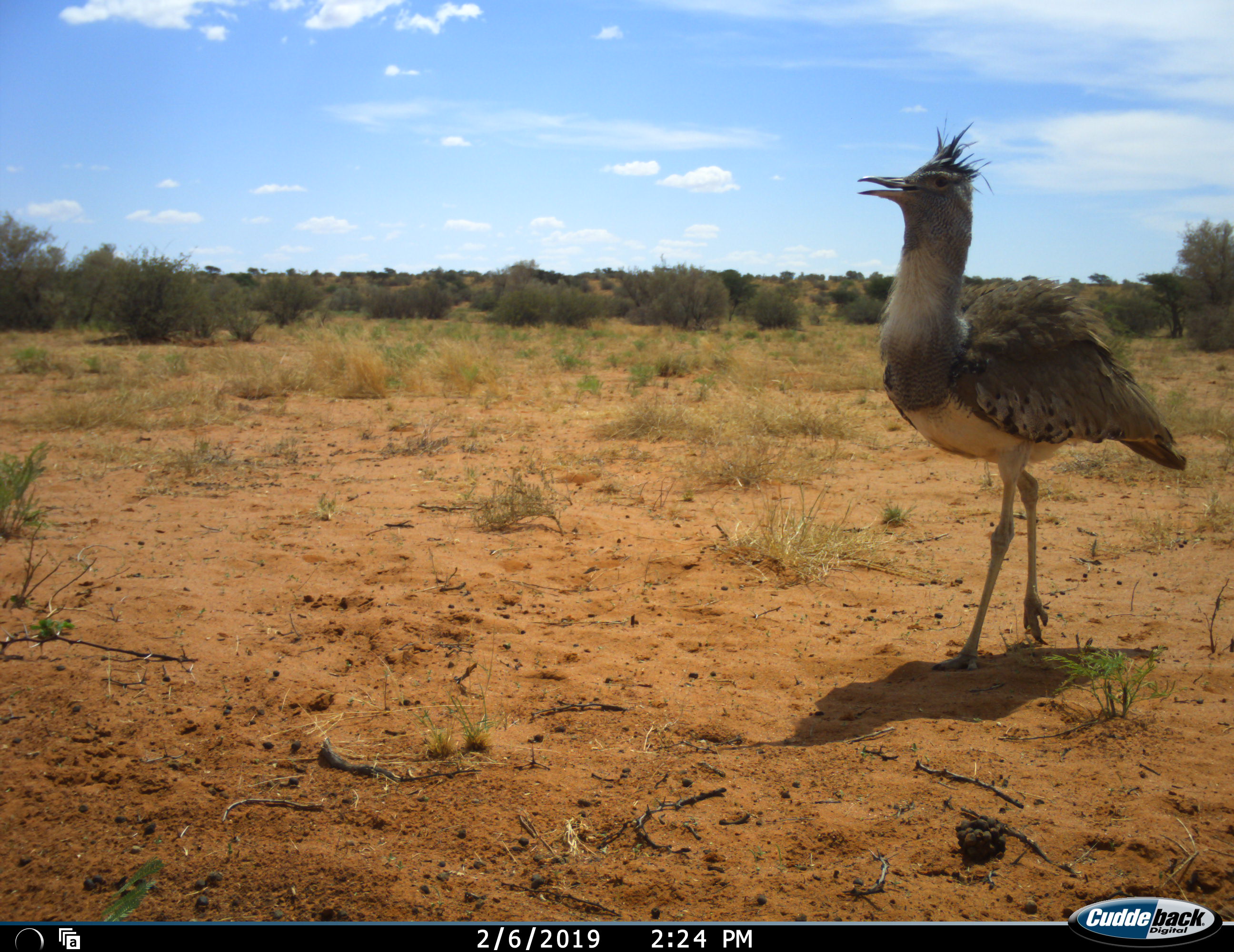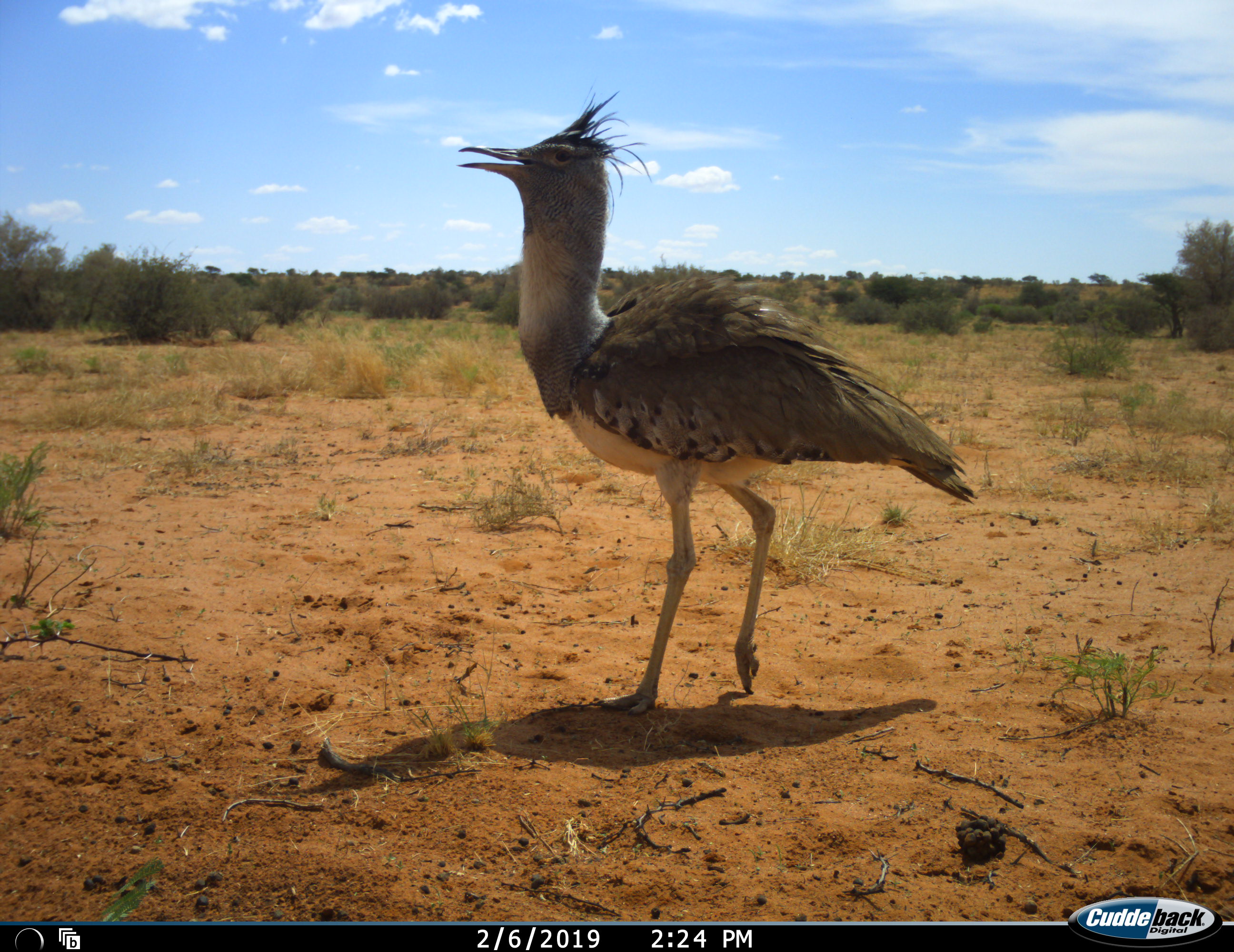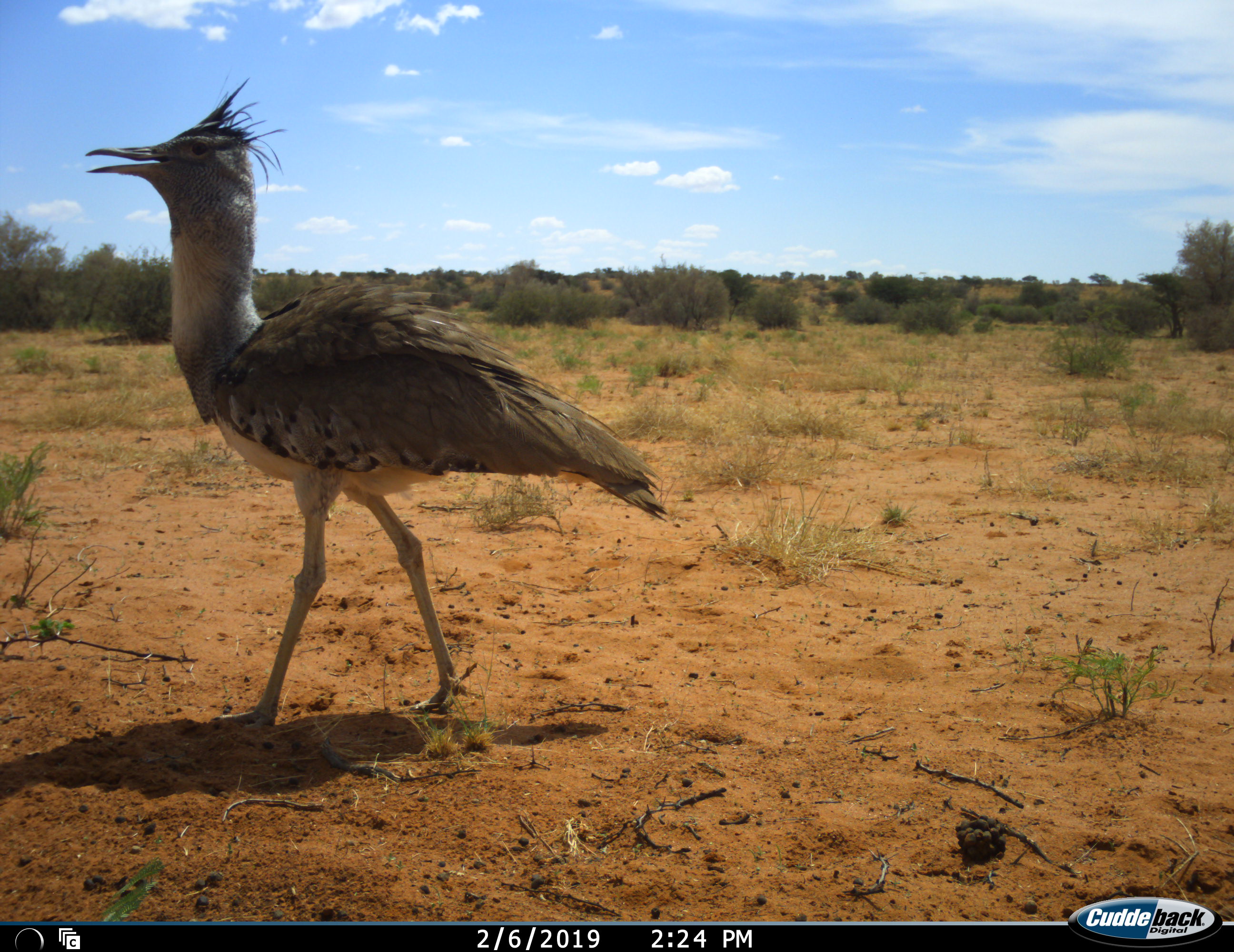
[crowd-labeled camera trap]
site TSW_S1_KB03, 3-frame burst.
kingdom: Animalia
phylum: Chordata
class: Aves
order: Otidiformes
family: Otididae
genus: Ardeotis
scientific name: Ardeotis kori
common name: kori bustard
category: bustardkori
Bustardkori (kori bustard) (Ardeotis kori), count 1. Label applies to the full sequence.